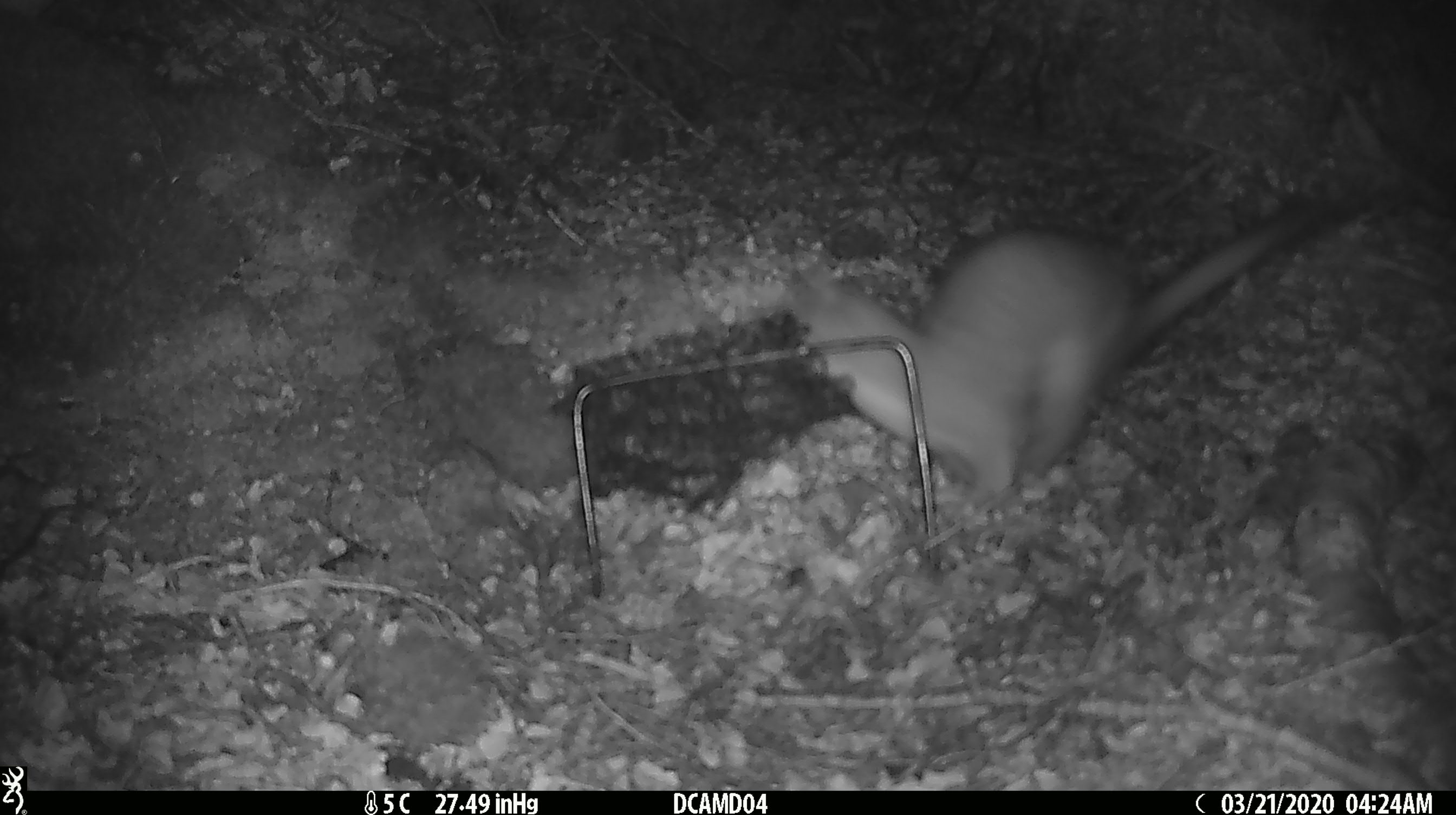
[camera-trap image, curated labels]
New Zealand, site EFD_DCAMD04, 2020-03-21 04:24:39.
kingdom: Animalia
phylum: Chordata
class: Mammalia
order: Carnivora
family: Mustelidae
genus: Mustela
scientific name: Mustela erminea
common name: stoat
Stoat (Mustela erminea).